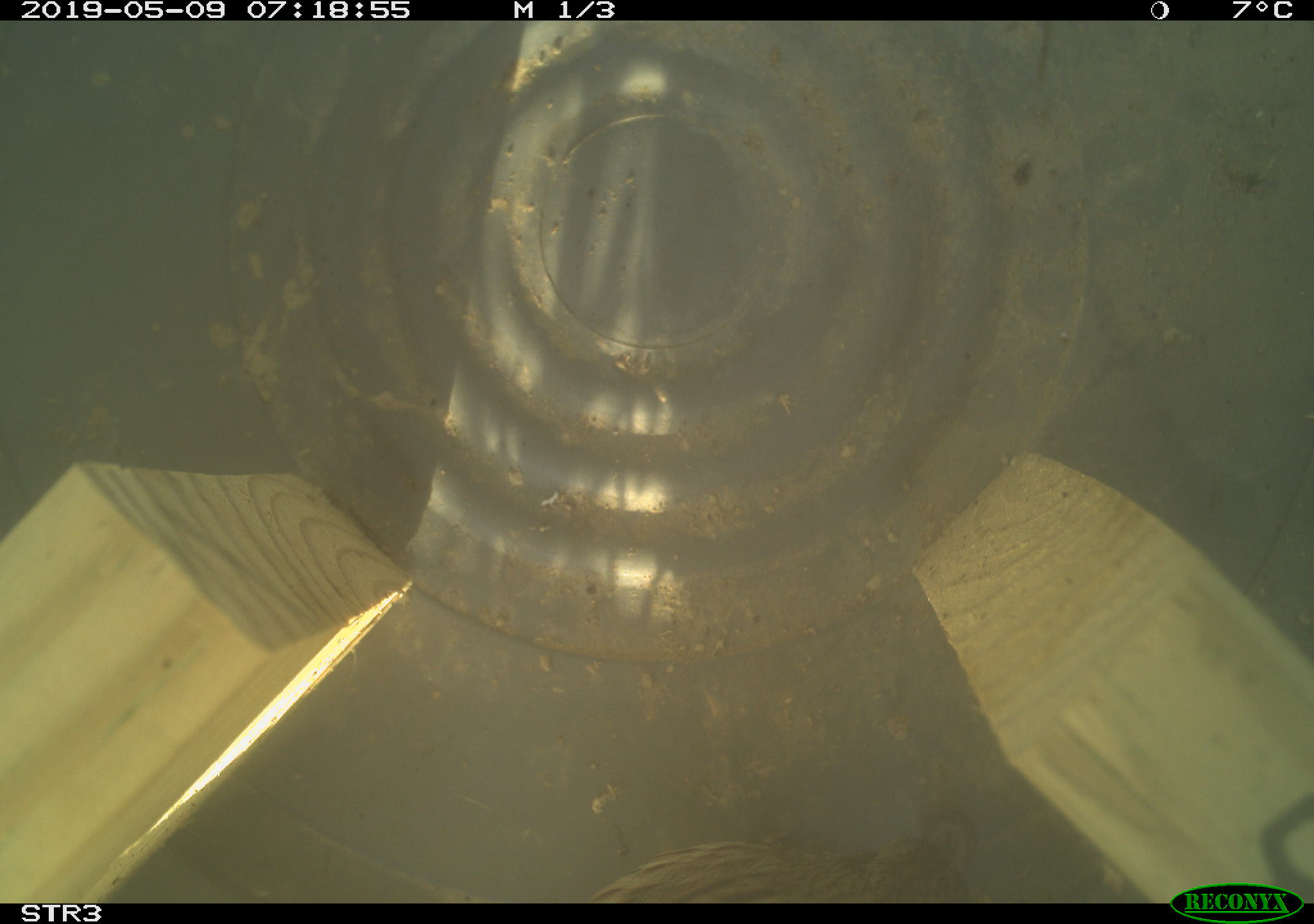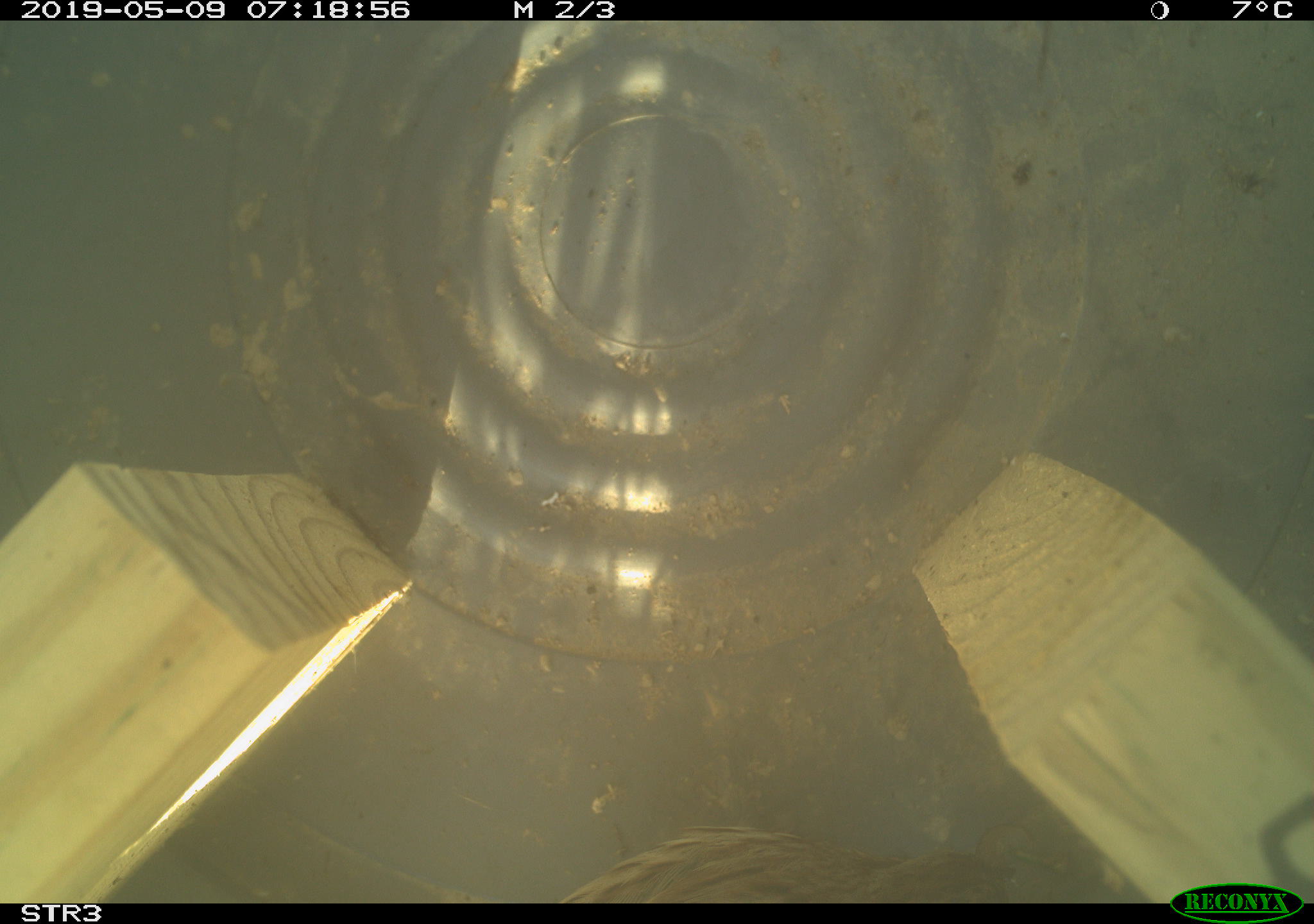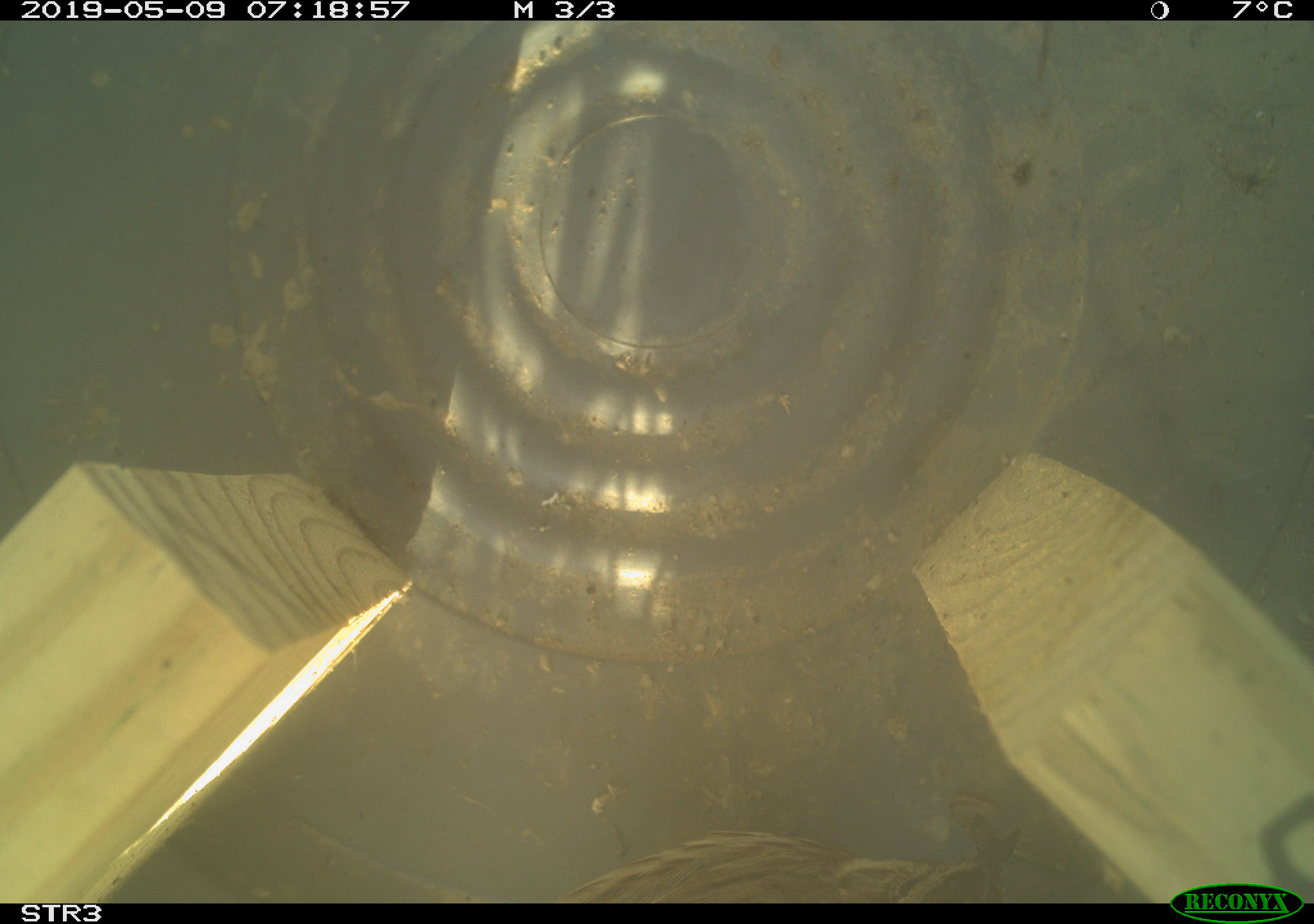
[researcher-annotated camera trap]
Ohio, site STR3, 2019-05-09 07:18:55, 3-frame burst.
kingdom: Animalia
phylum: Chordata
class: Aves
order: Passeriformes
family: Passerellidae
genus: Melospiza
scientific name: Melospiza melodia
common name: song sparrow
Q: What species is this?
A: Song sparrow (Melospiza melodia).